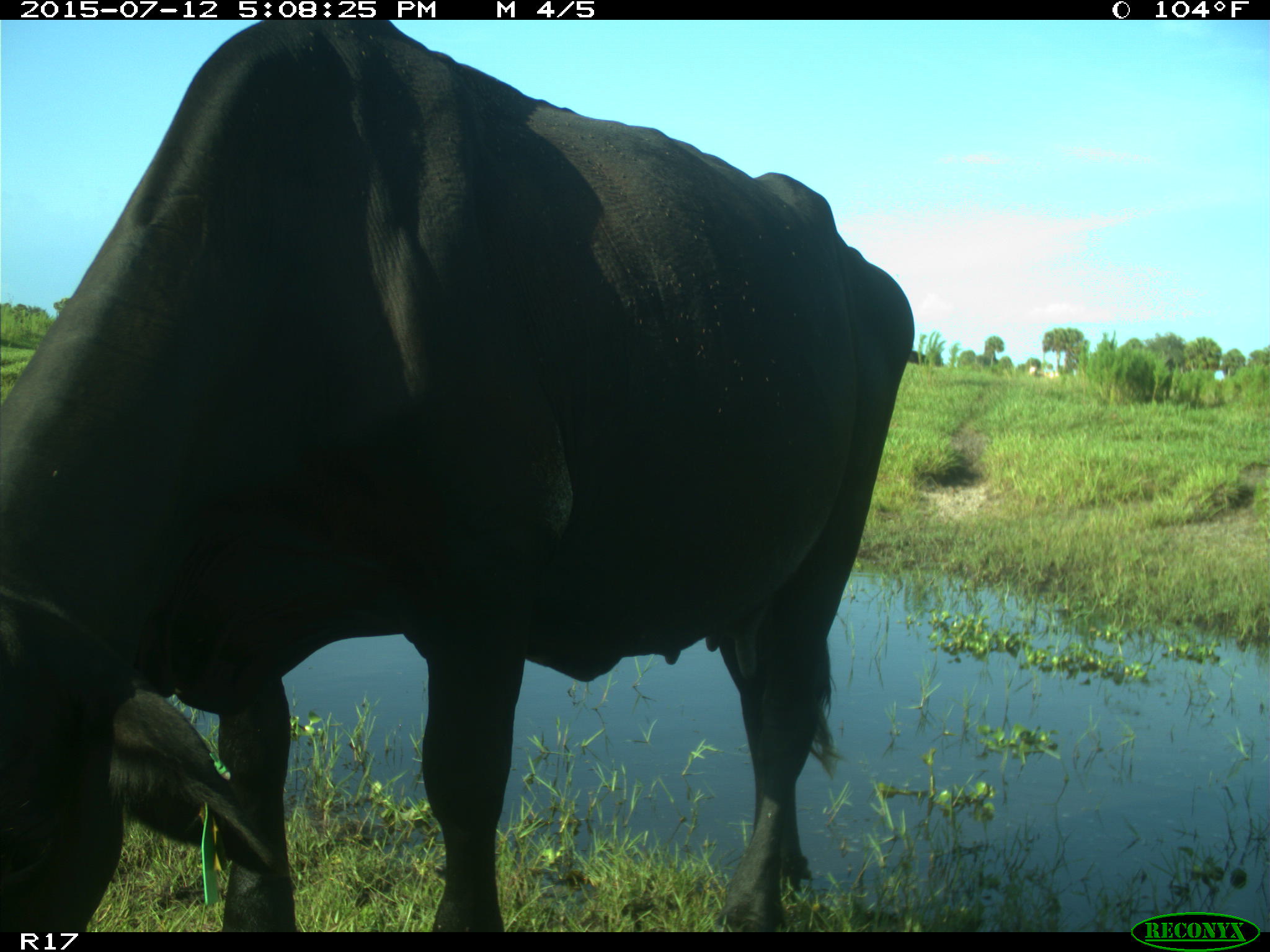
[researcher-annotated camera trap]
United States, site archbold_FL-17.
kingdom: Animalia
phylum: Chordata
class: Mammalia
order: Artiodactyla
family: Bovidae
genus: Bos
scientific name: Bos taurus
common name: domestic cow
Bos taurus (domestic cow).